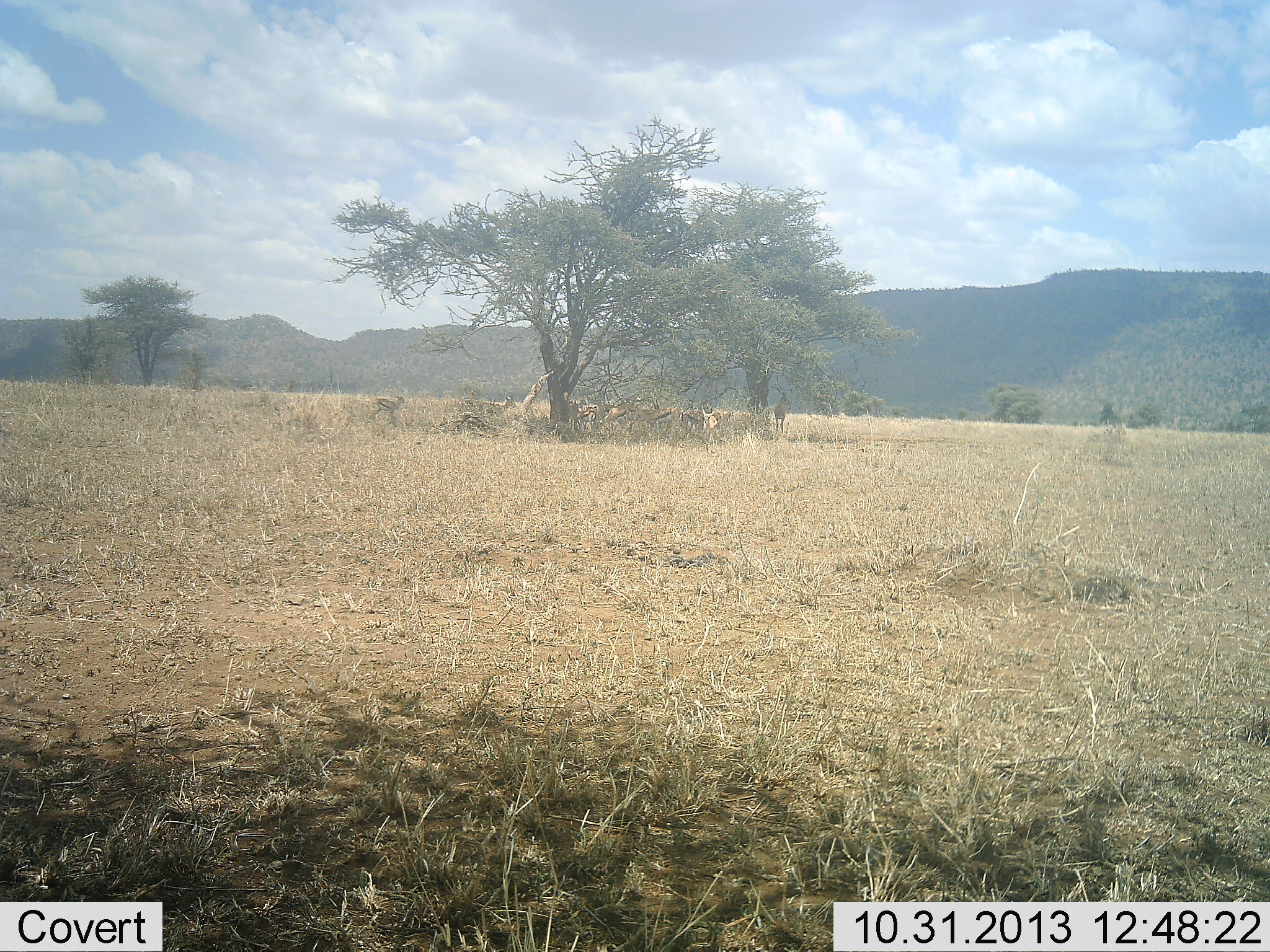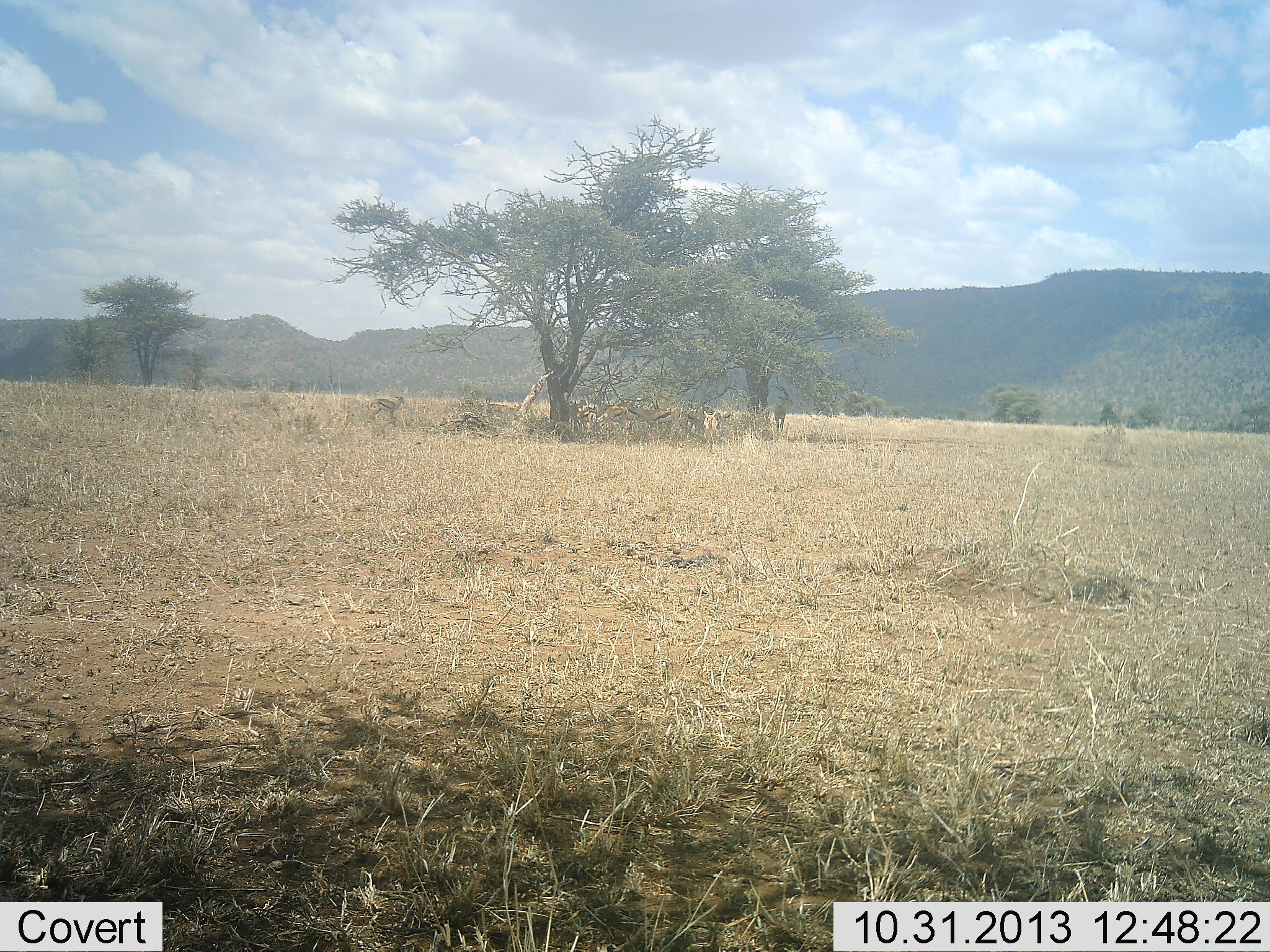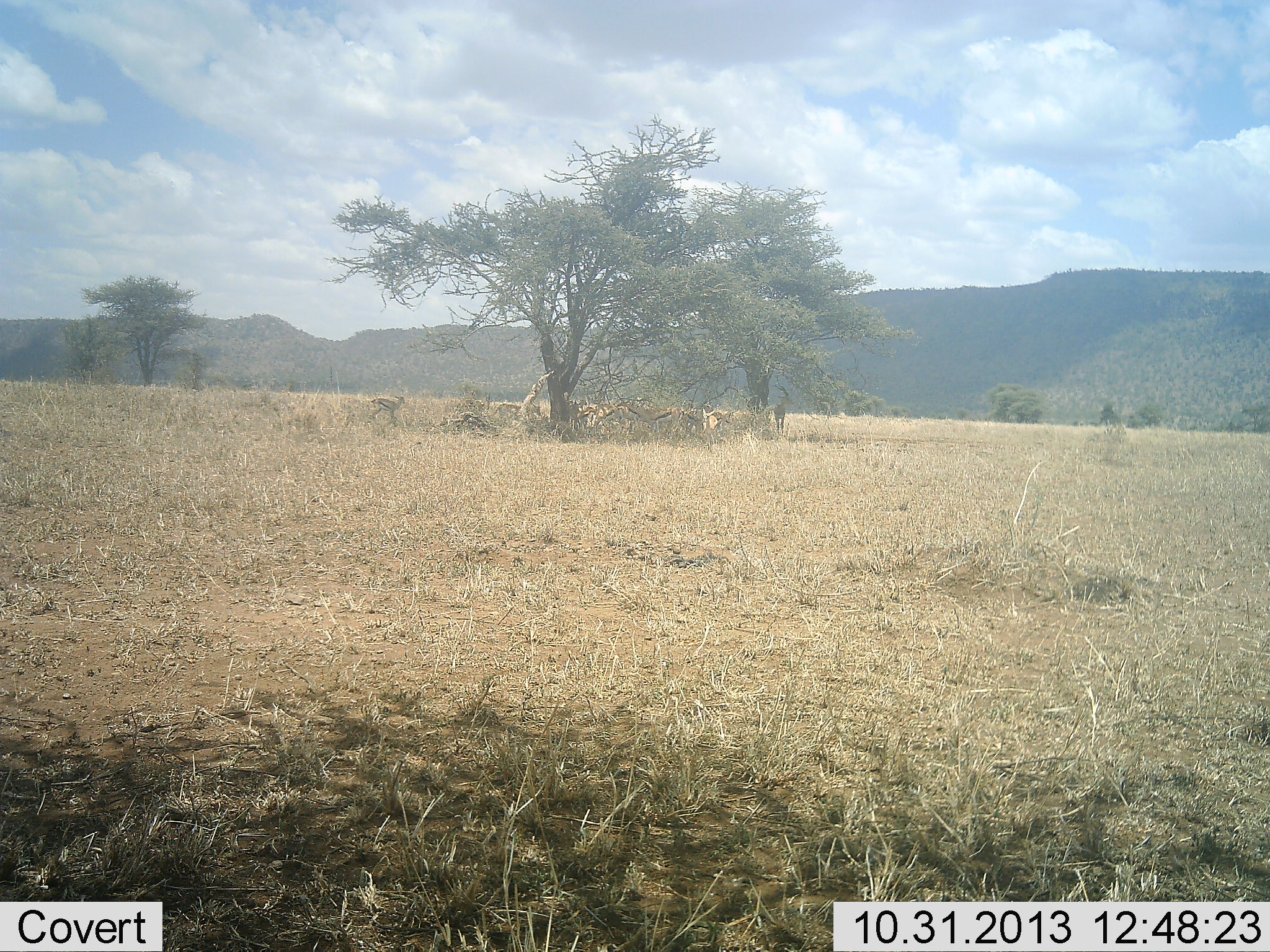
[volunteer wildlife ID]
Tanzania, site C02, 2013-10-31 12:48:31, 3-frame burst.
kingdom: Animalia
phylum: Chordata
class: Mammalia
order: Artiodactyla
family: Bovidae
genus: Eudorcas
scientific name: Eudorcas thomsonii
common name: thomson's gazelle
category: gazellethomsons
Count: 11-50.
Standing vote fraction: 100%.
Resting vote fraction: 50%.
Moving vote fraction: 40%.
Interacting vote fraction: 20%.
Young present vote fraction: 0%.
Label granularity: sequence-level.